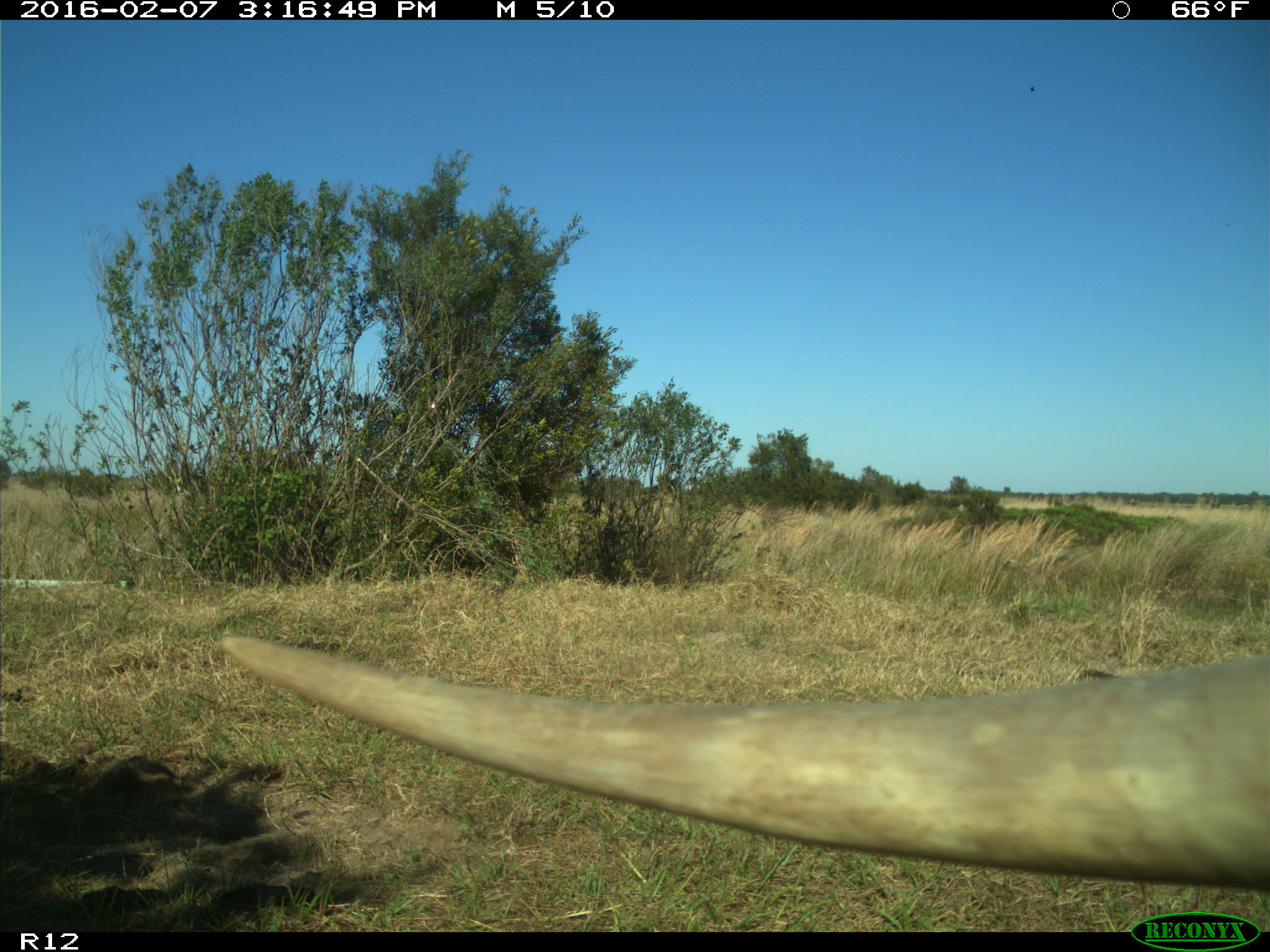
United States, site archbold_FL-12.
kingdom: Animalia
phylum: Chordata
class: Mammalia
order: Artiodactyla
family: Bovidae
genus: Bos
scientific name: Bos taurus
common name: domestic cow